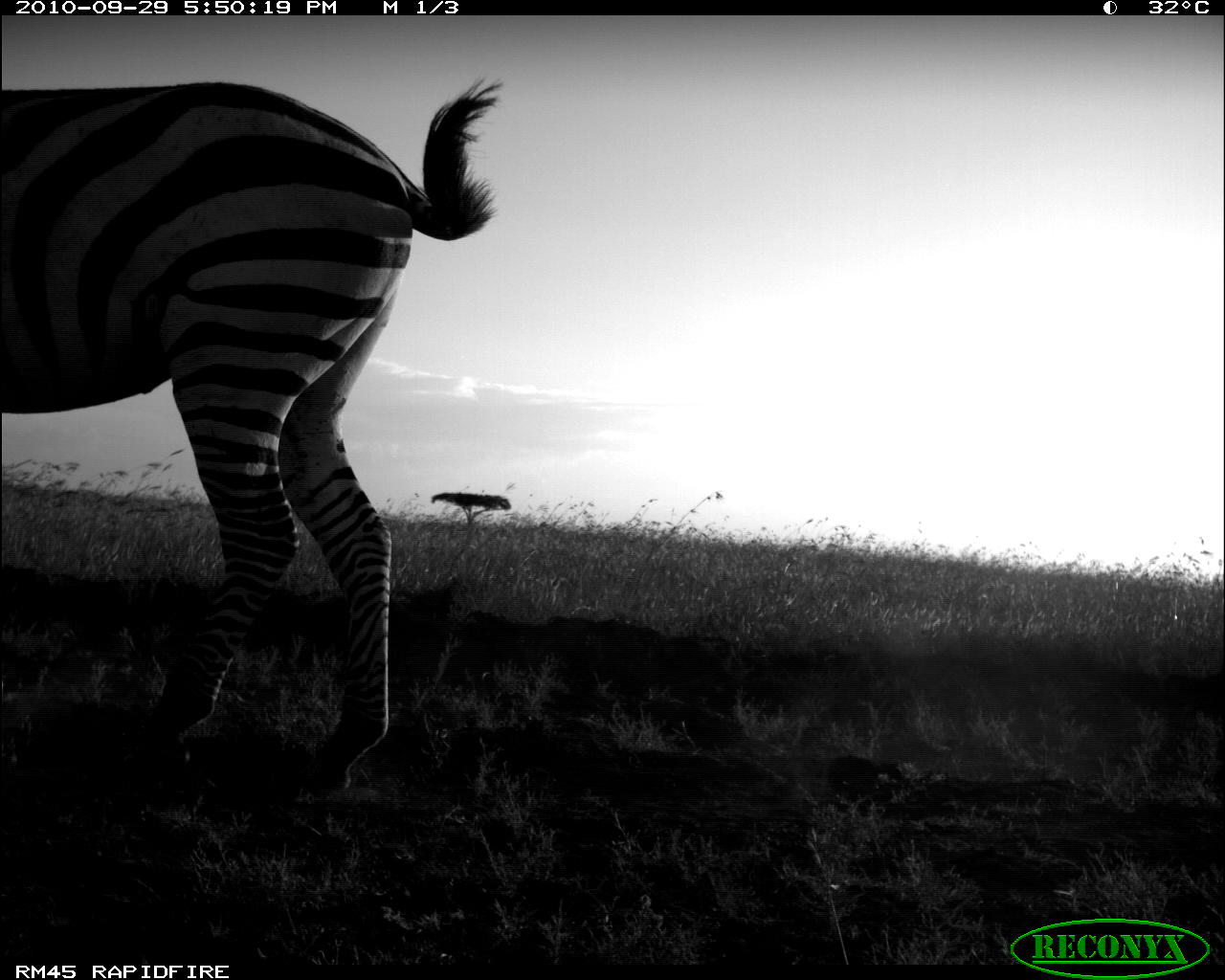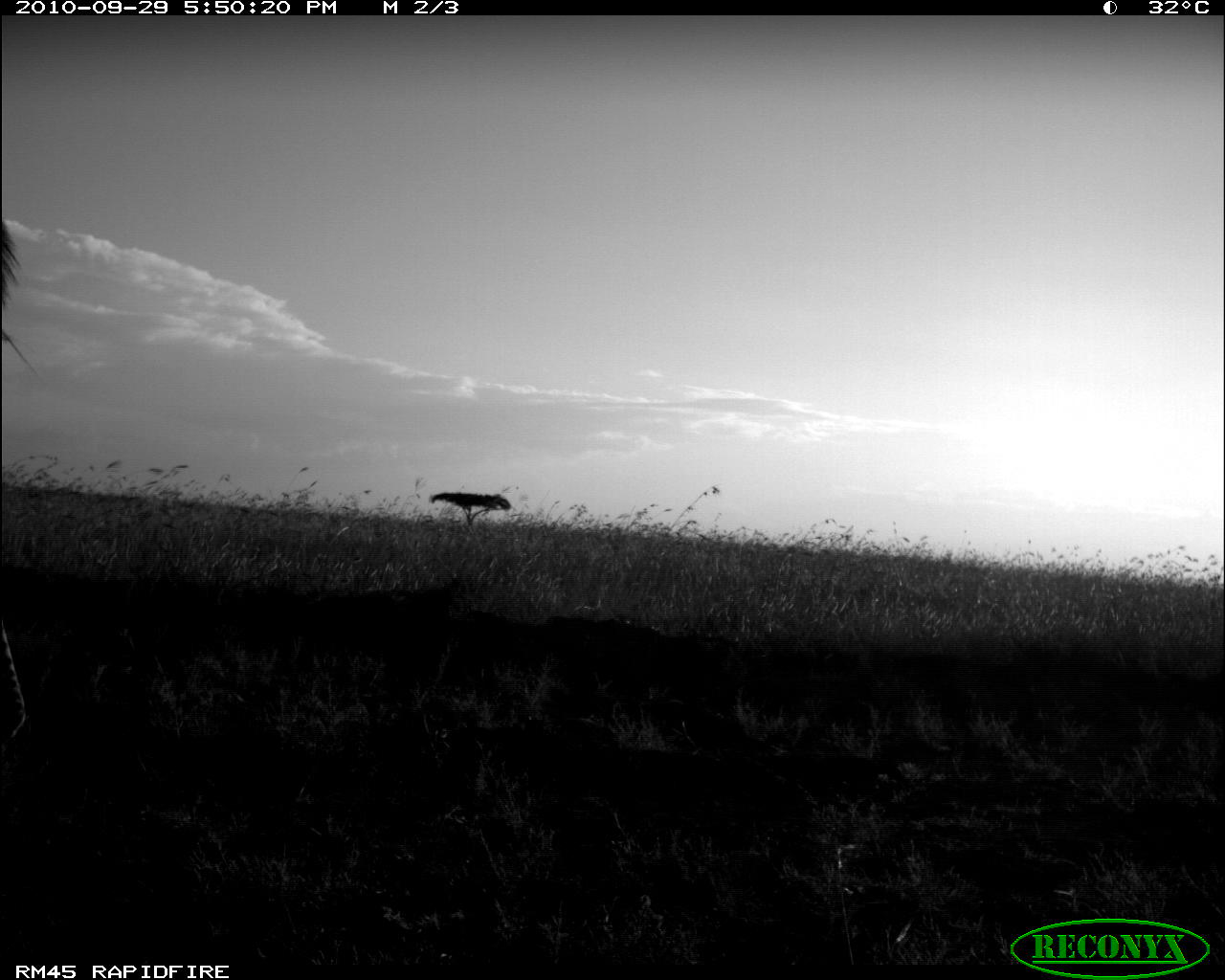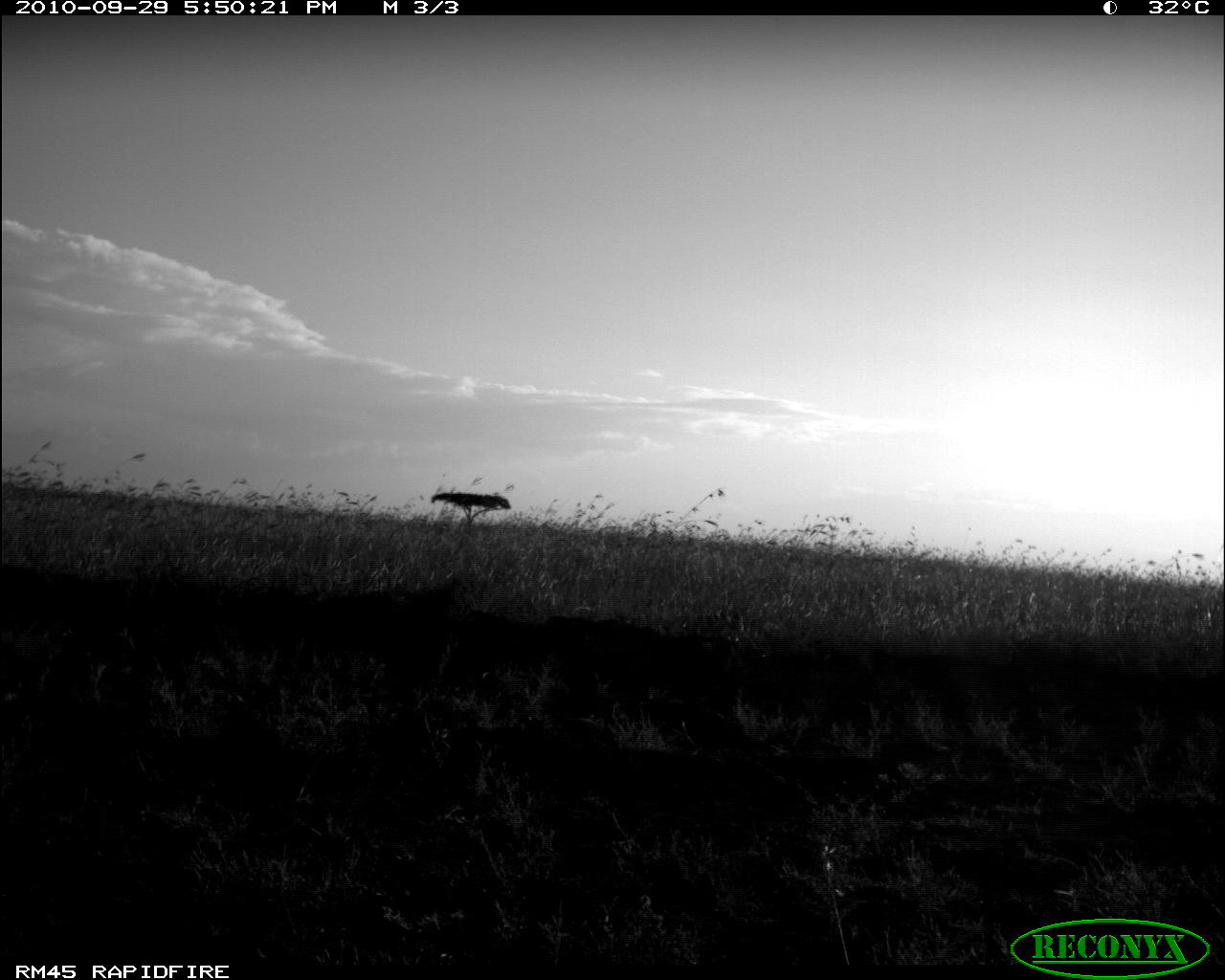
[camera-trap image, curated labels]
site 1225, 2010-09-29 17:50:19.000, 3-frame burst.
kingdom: Animalia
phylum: Chordata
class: Mammalia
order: Perissodactyla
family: Equidae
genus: Equus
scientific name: Equus quagga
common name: plains zebra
Equus quagga (plains zebra), count 1.